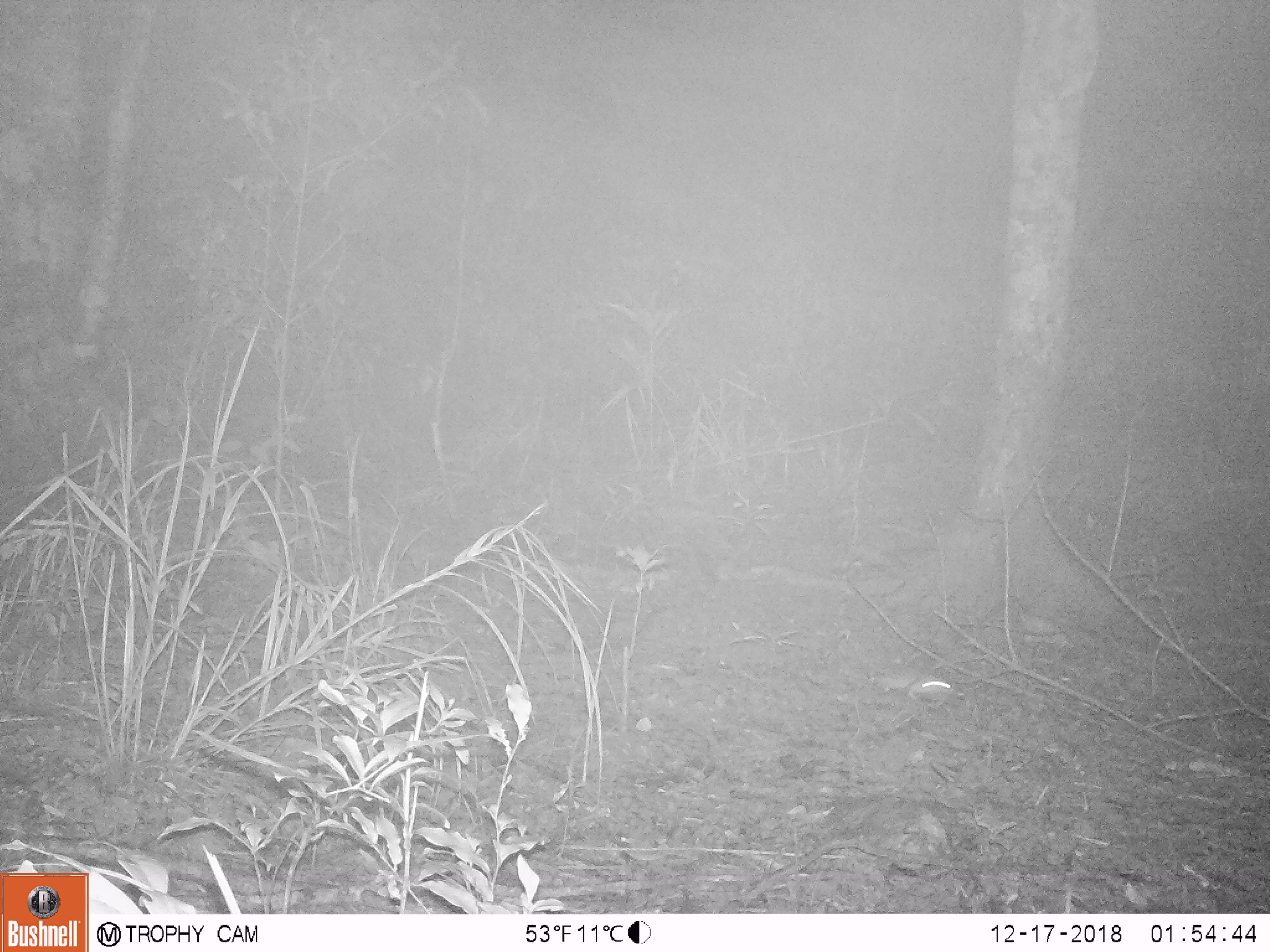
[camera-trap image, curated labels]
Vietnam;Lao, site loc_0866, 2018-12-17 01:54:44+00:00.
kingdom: Animalia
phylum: Chordata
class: Mammalia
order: Rodentia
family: Muridae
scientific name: Muridae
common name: old-world mice and rats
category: unidentified murid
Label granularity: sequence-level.